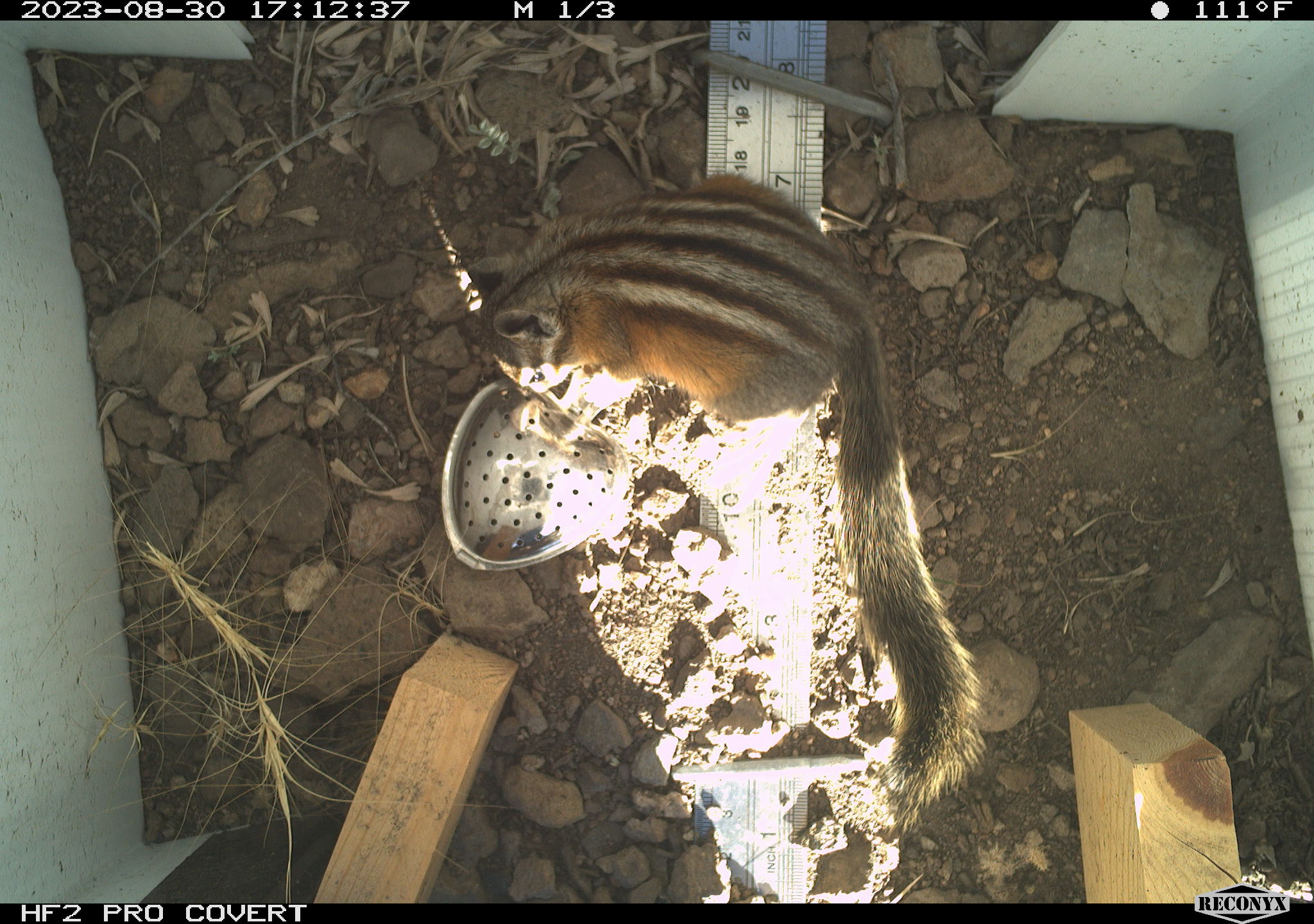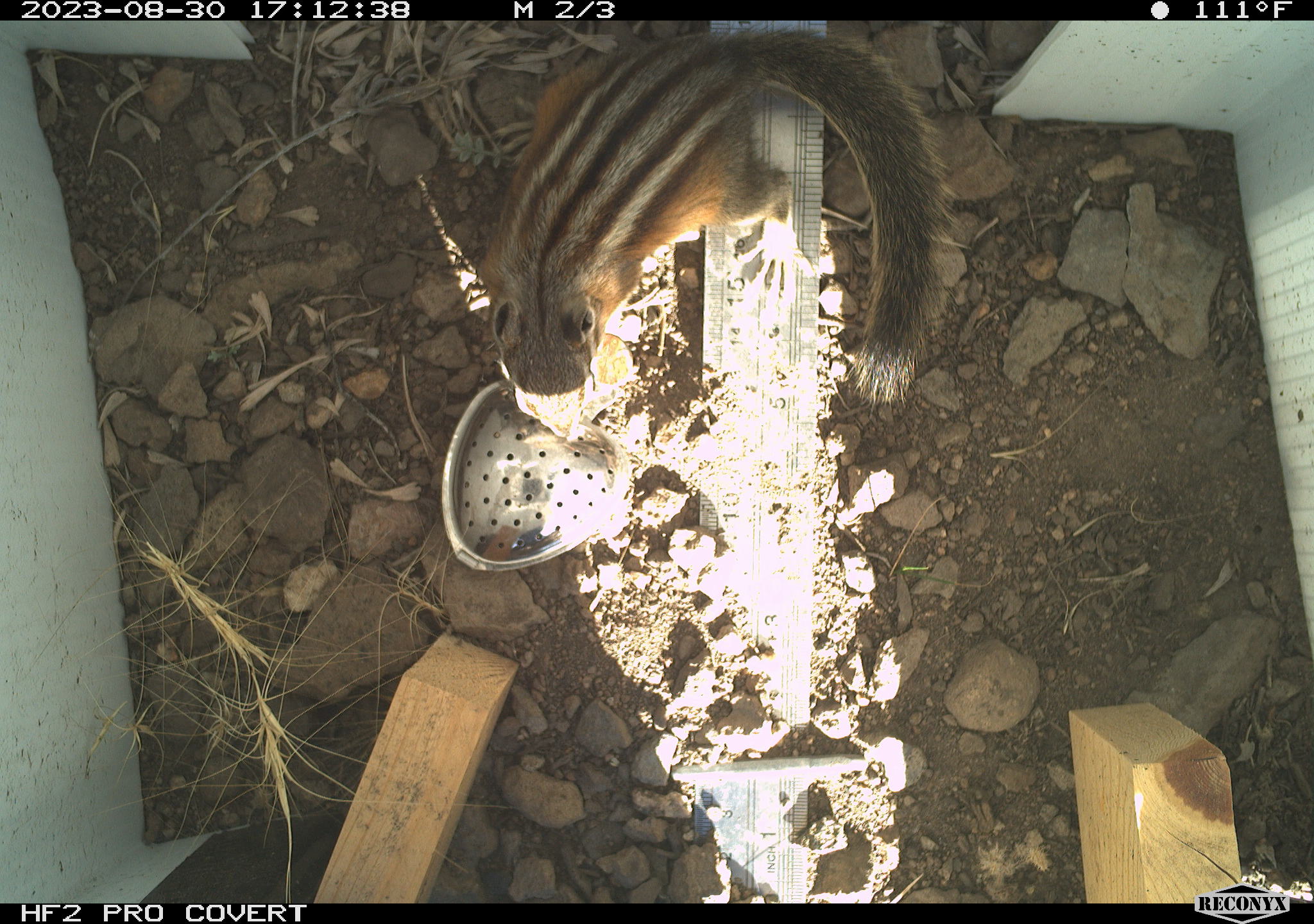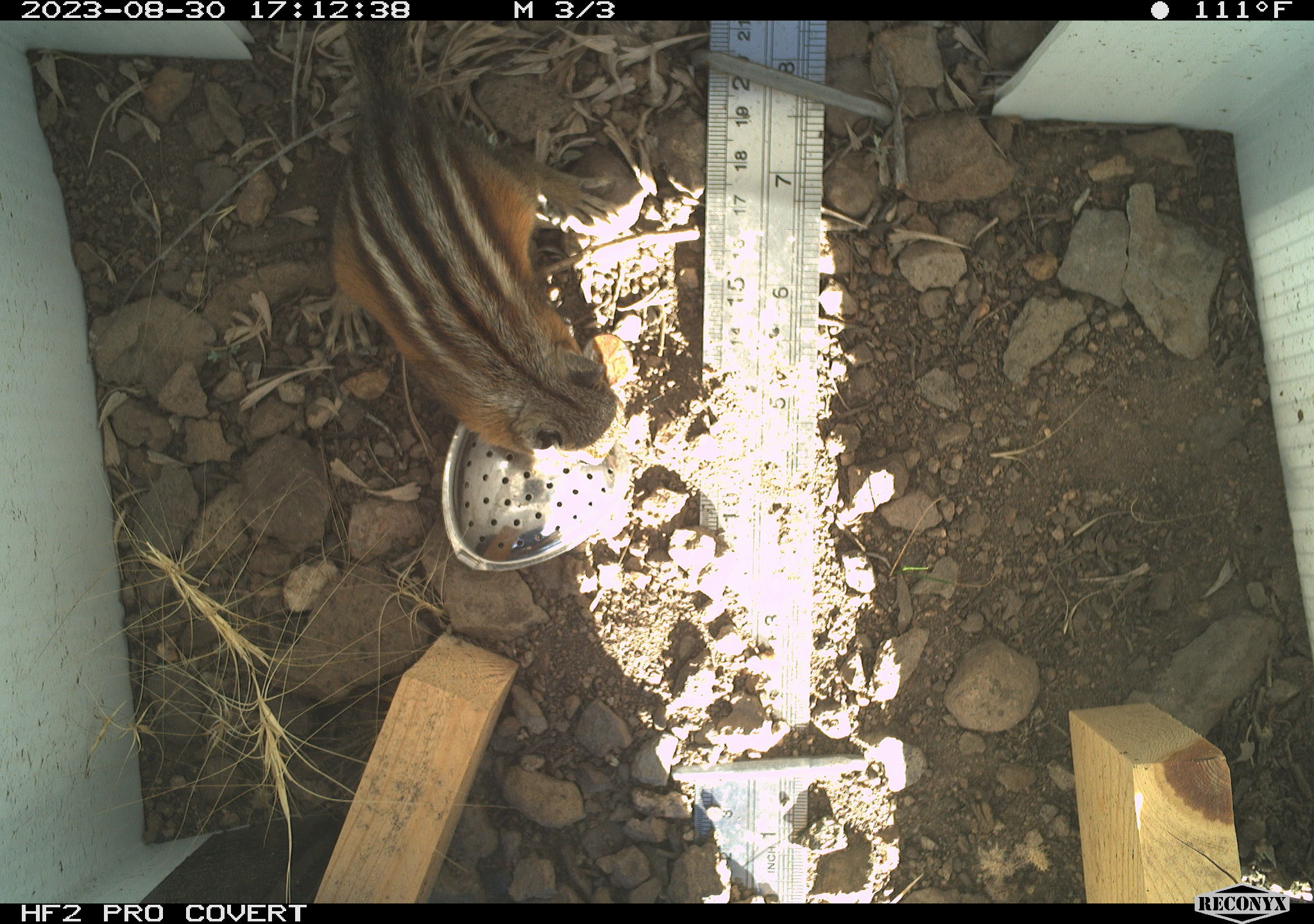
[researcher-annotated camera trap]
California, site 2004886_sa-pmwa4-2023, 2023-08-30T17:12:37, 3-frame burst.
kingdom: Animalia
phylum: Chordata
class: Mammalia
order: Rodentia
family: Sciuridae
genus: Neotamias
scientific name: Neotamias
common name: western chipmunks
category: neotamias species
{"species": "neotamias species (western chipmunks) (Neotamias)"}